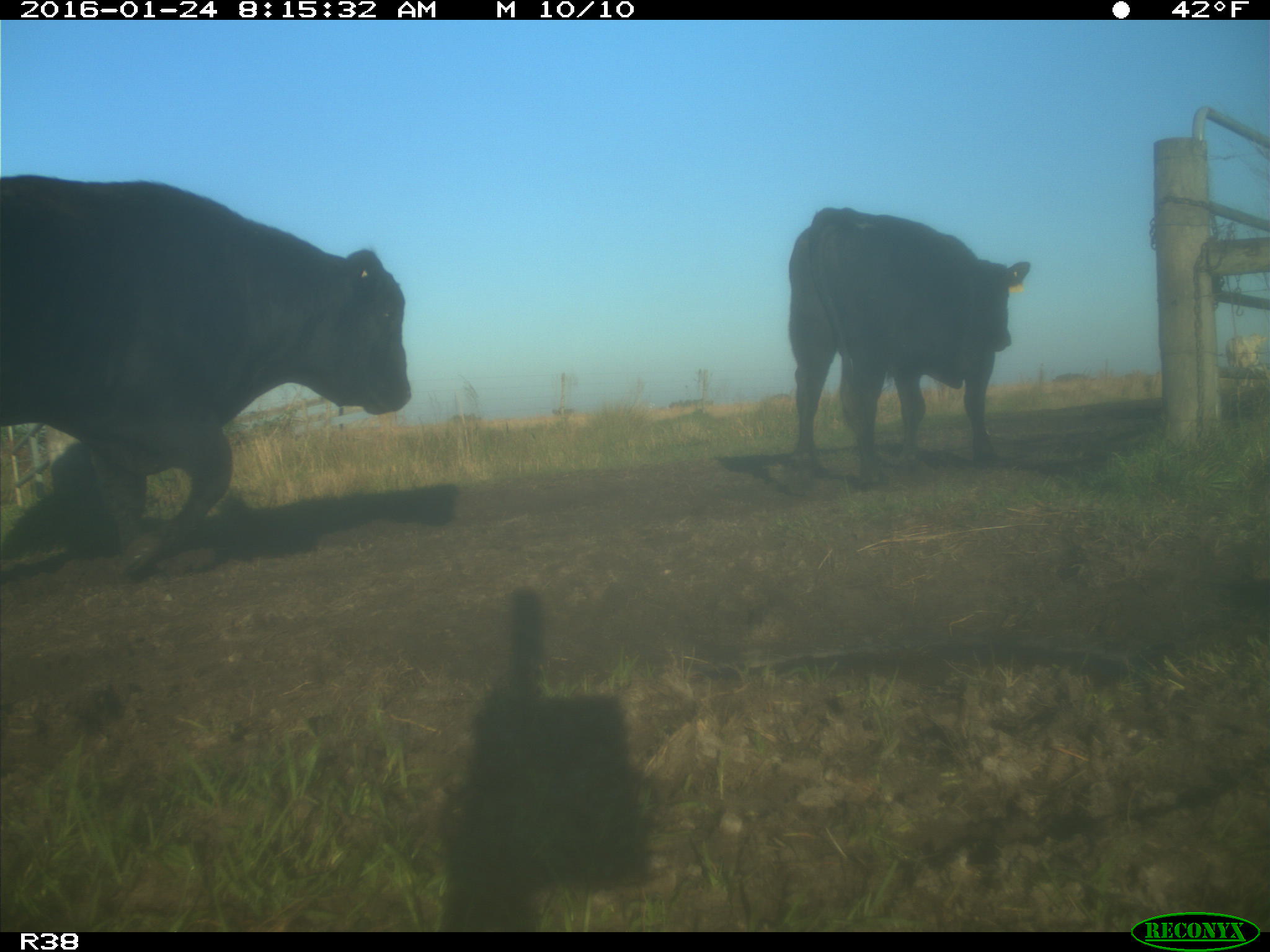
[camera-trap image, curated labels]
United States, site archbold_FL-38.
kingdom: Animalia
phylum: Chordata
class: Mammalia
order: Artiodactyla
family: Bovidae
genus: Bos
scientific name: Bos taurus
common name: domestic cow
Bos taurus (domestic cow).